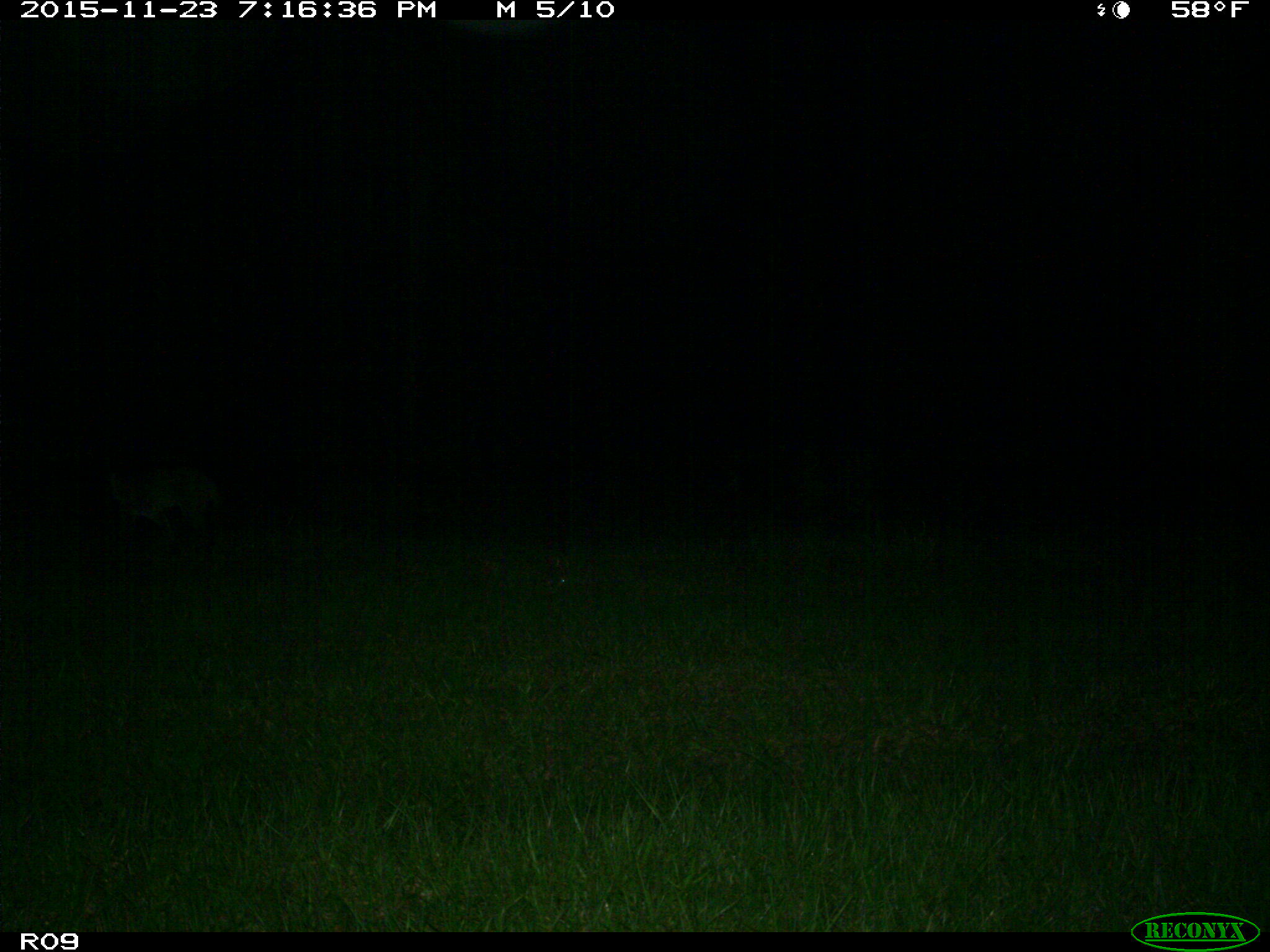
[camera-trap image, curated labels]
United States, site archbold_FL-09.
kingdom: Animalia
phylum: Chordata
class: Mammalia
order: Carnivora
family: Felidae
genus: Lynx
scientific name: Lynx rufus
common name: bobcat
Lynx rufus (bobcat).